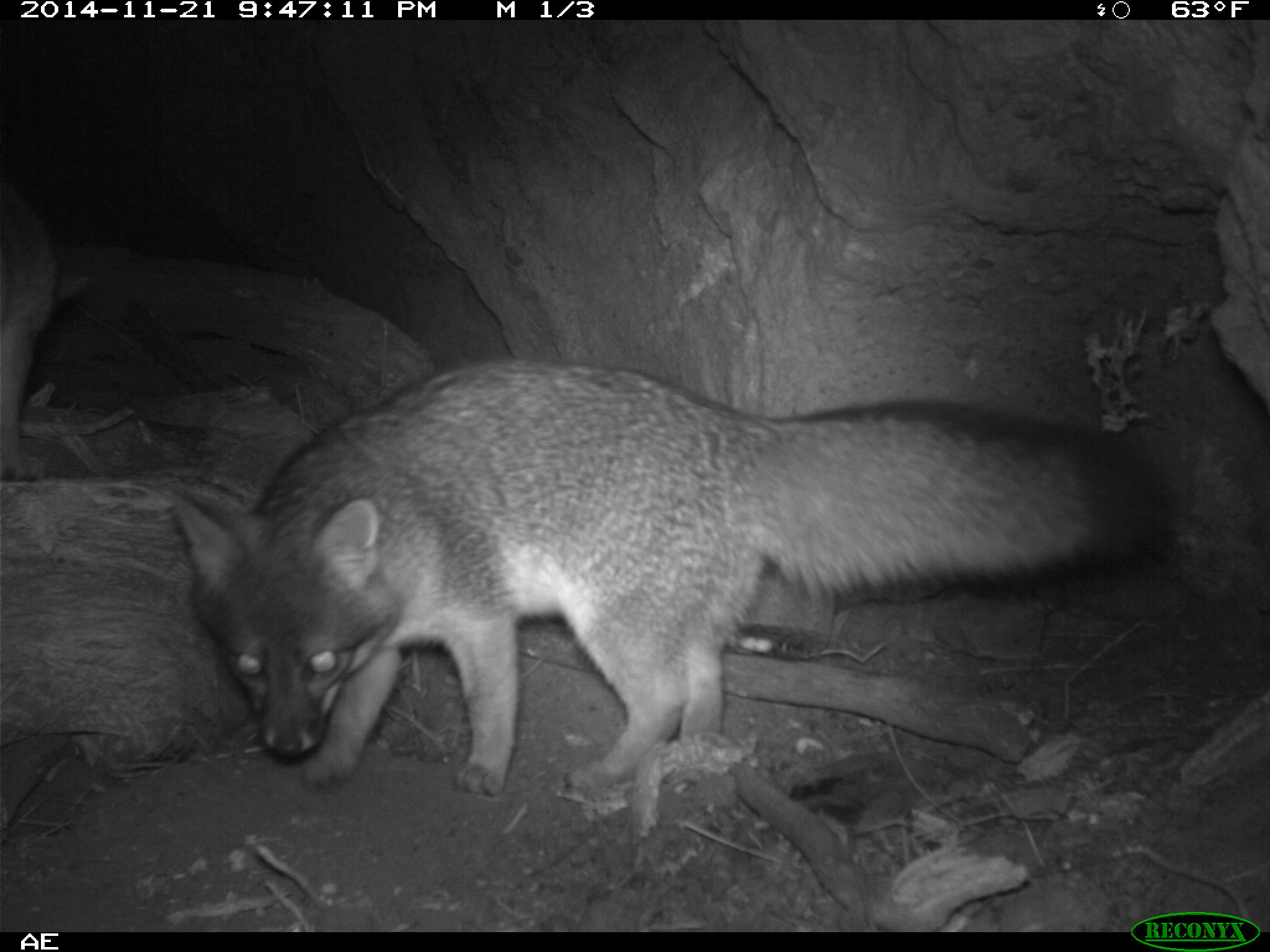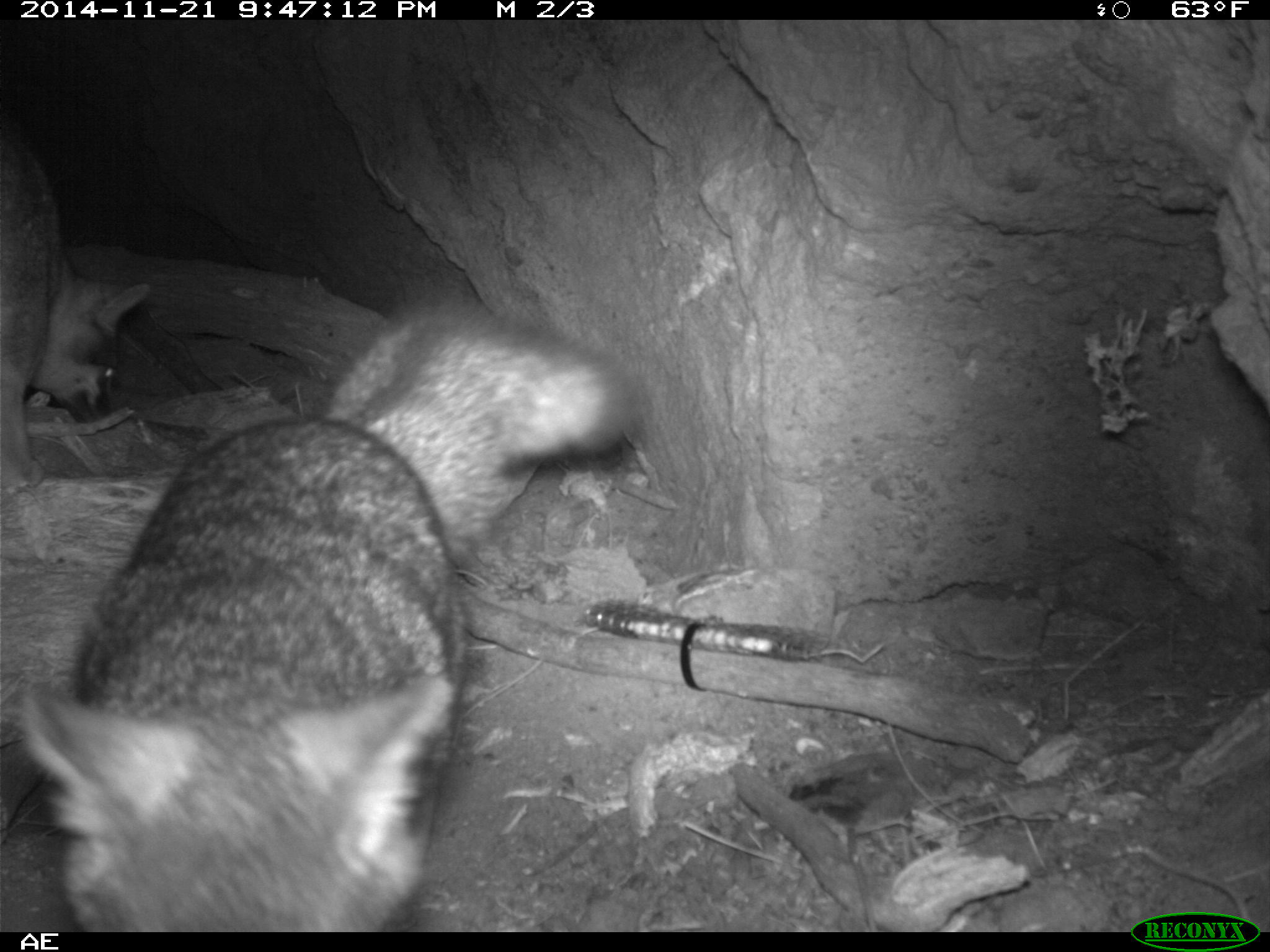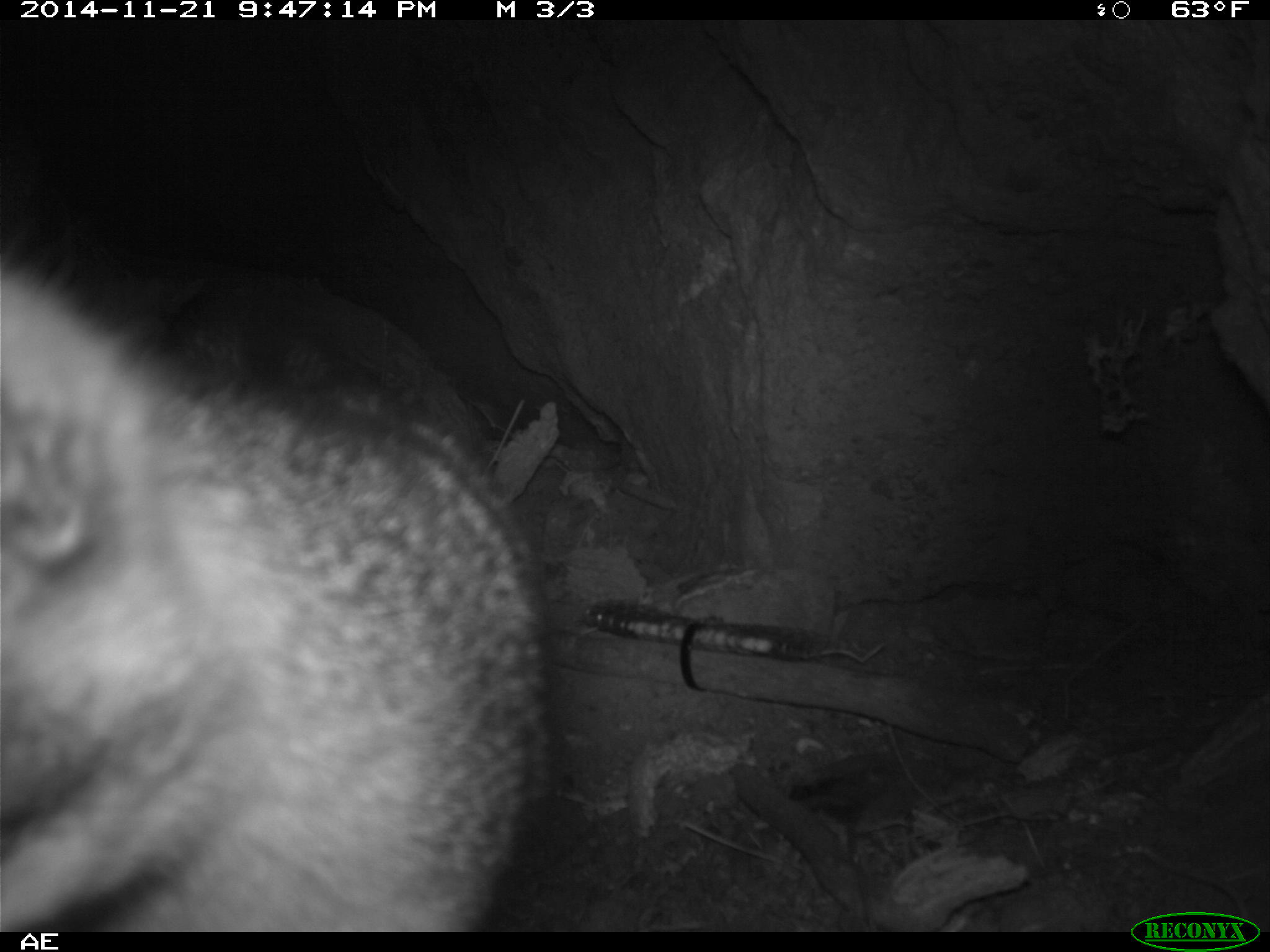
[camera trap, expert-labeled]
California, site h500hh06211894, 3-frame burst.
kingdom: Animalia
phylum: Chordata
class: Mammalia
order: Carnivora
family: Canidae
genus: Urocyon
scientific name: Urocyon littoralis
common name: island fox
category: fox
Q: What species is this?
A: Fox (island fox) (Urocyon littoralis).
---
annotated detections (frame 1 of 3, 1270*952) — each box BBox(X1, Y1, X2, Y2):
fox: BBox(170, 360, 1179, 798); BBox(0, 198, 90, 479)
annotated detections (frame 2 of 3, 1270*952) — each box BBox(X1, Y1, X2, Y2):
fox: BBox(22, 297, 633, 933); BBox(0, 136, 149, 488)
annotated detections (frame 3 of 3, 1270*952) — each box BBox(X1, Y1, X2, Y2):
fox: BBox(0, 255, 551, 932)